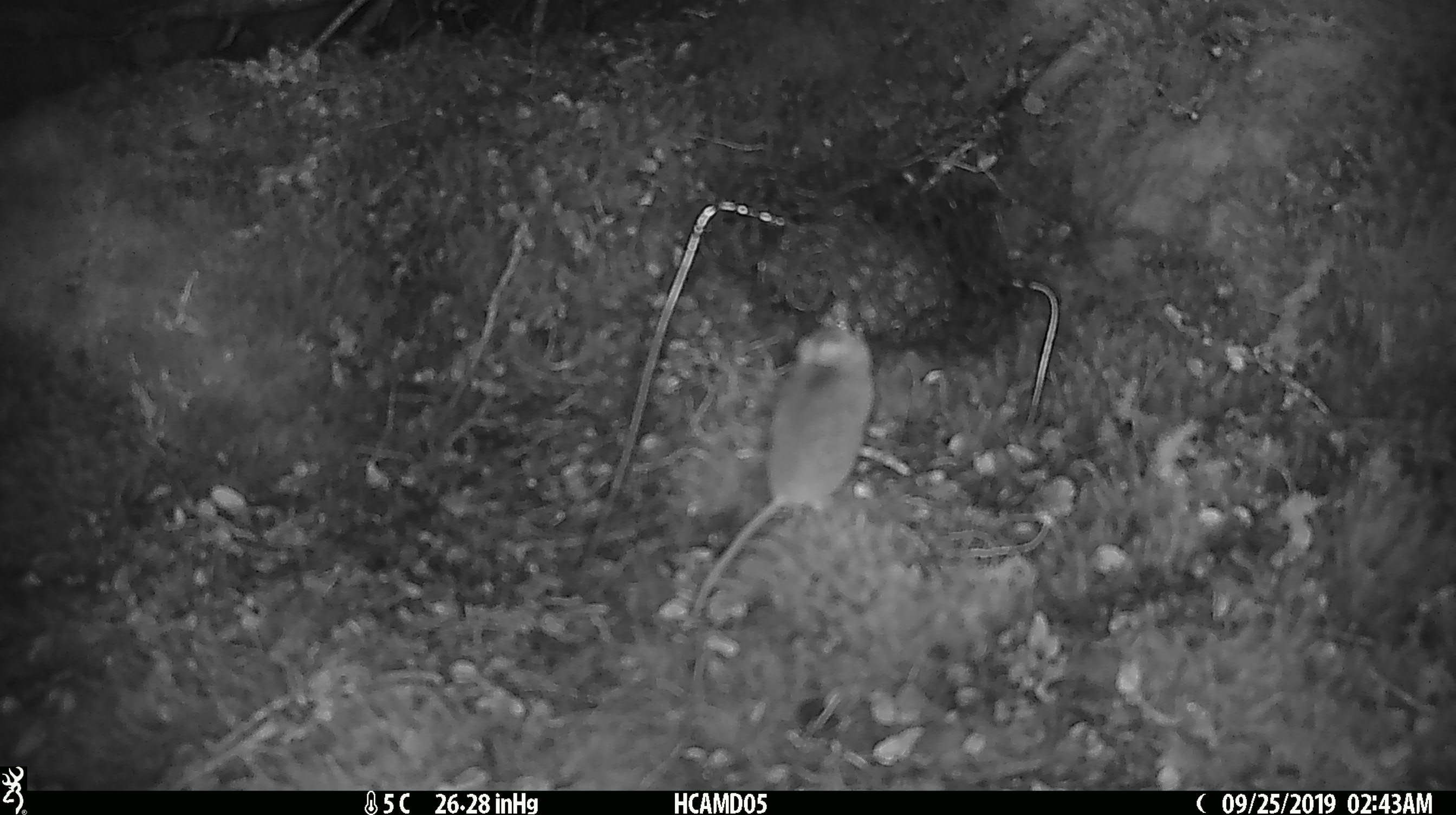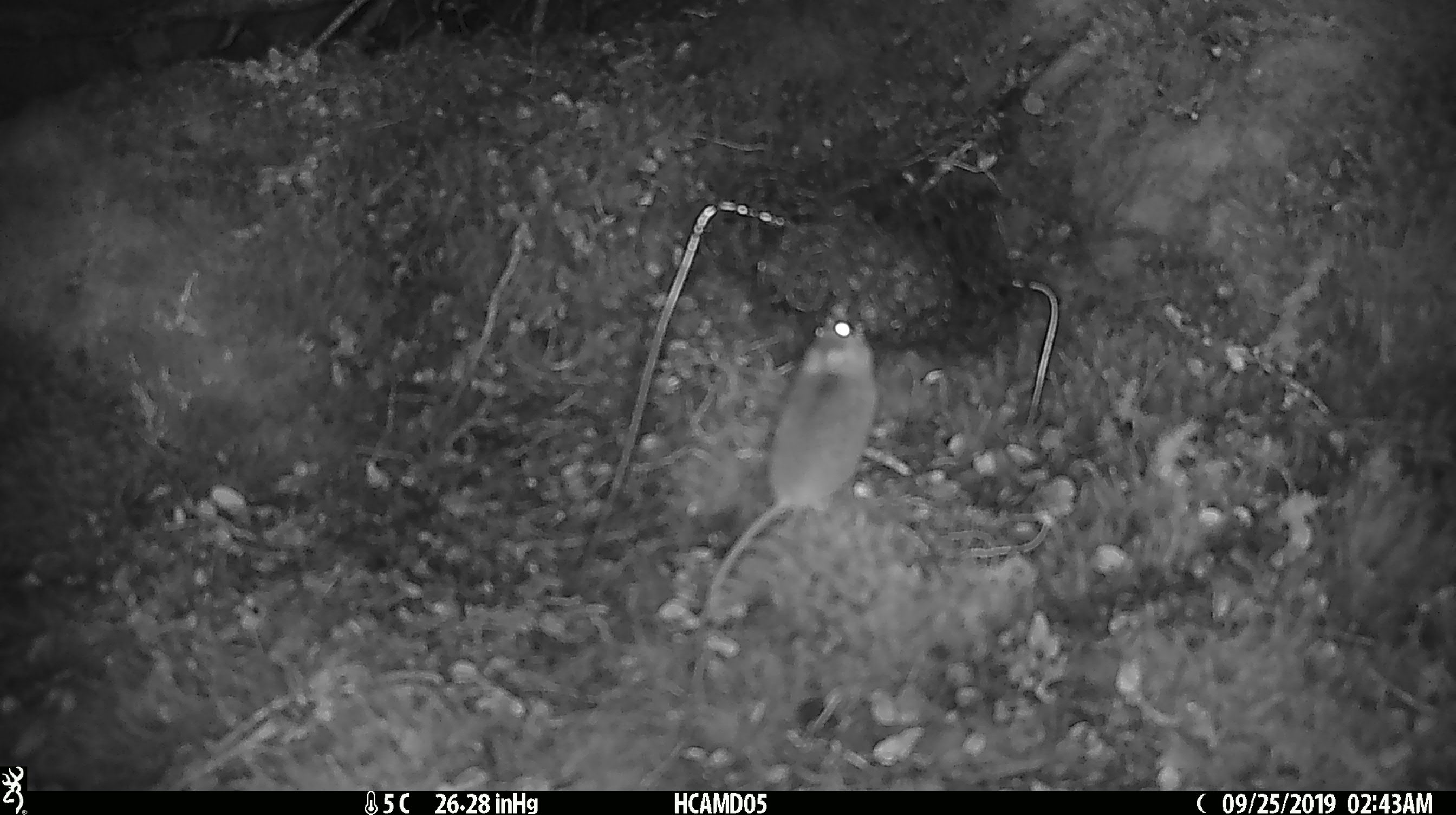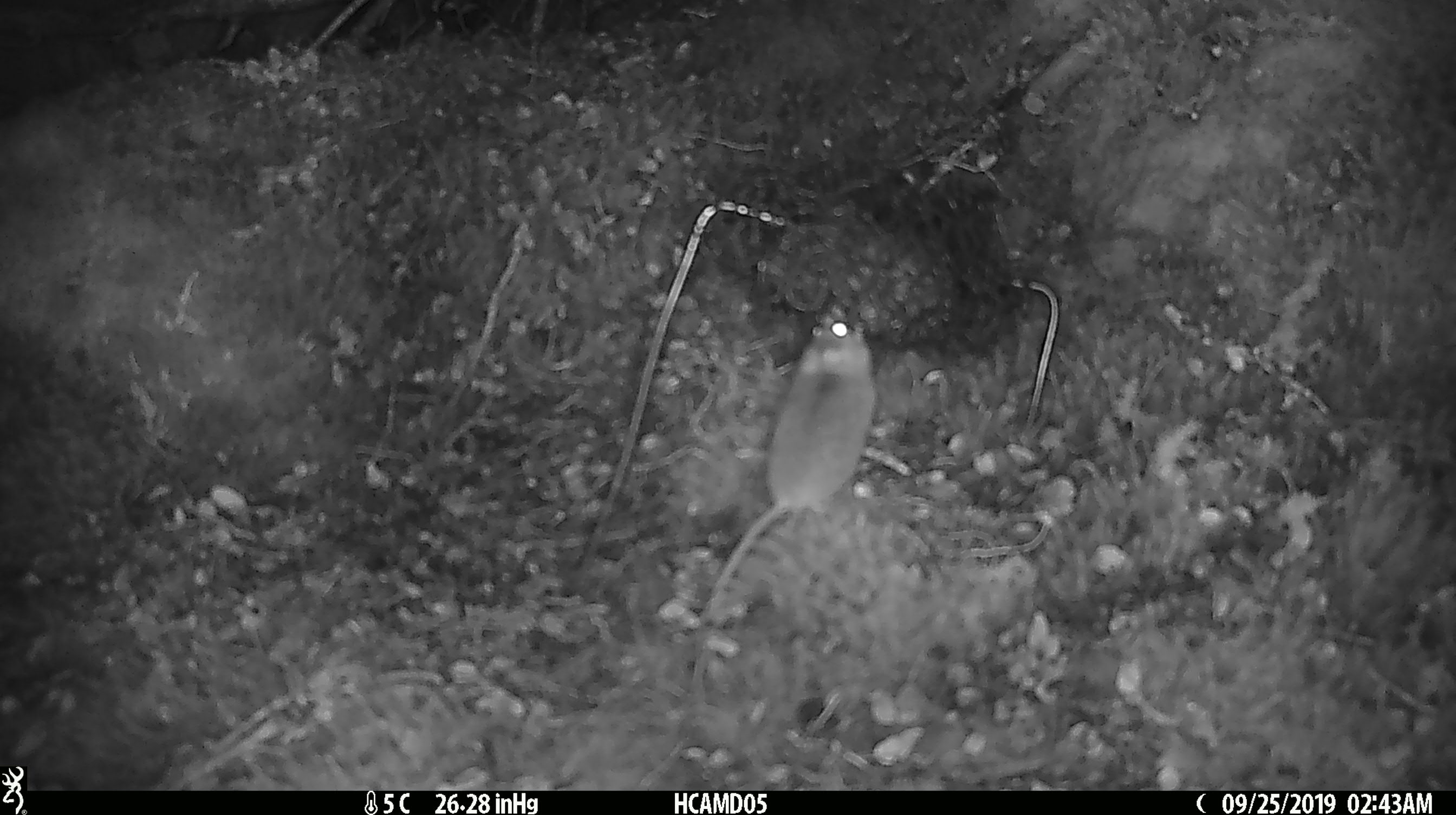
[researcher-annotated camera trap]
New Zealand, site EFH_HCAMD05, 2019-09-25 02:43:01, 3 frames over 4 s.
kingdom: Animalia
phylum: Chordata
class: Mammalia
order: Rodentia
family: Muridae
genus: Mus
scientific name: Mus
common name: mouse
Mouse (Mus).